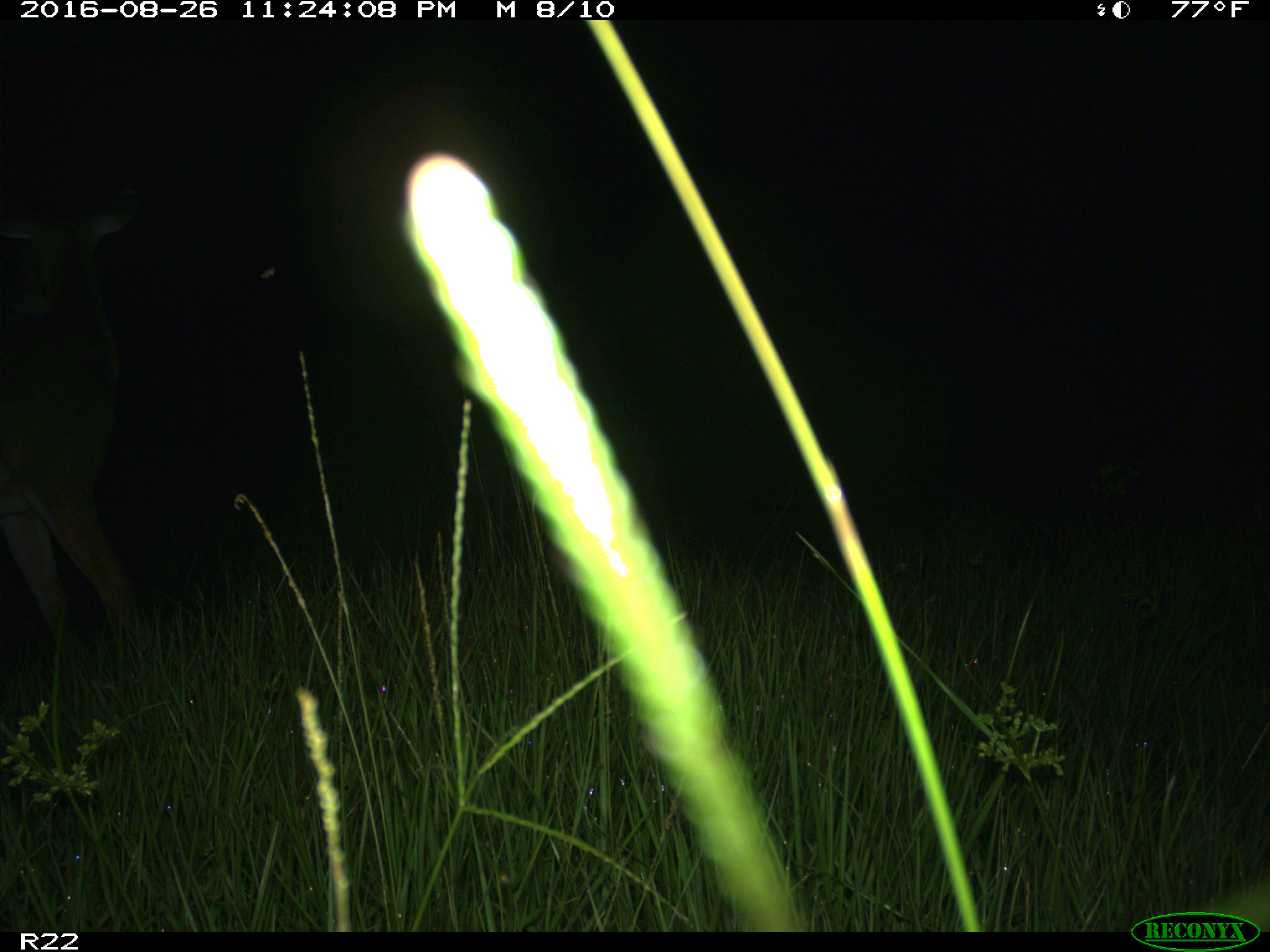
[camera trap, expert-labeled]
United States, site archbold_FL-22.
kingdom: Animalia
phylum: Chordata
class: Mammalia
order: Artiodactyla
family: Cervidae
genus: Odocoileus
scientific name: Odocoileus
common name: deer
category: unidentified deer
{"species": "unidentified deer (deer) (Odocoileus)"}